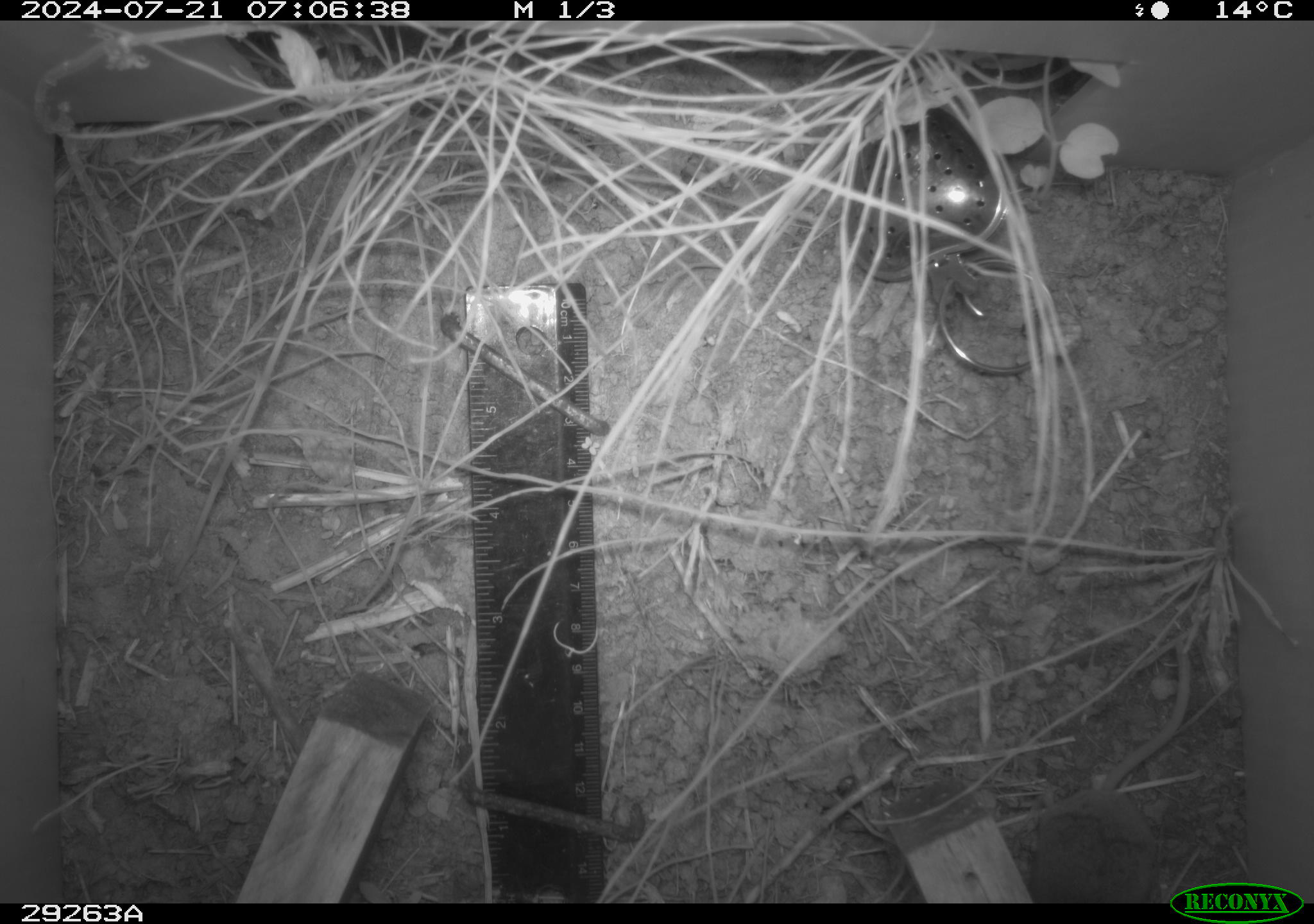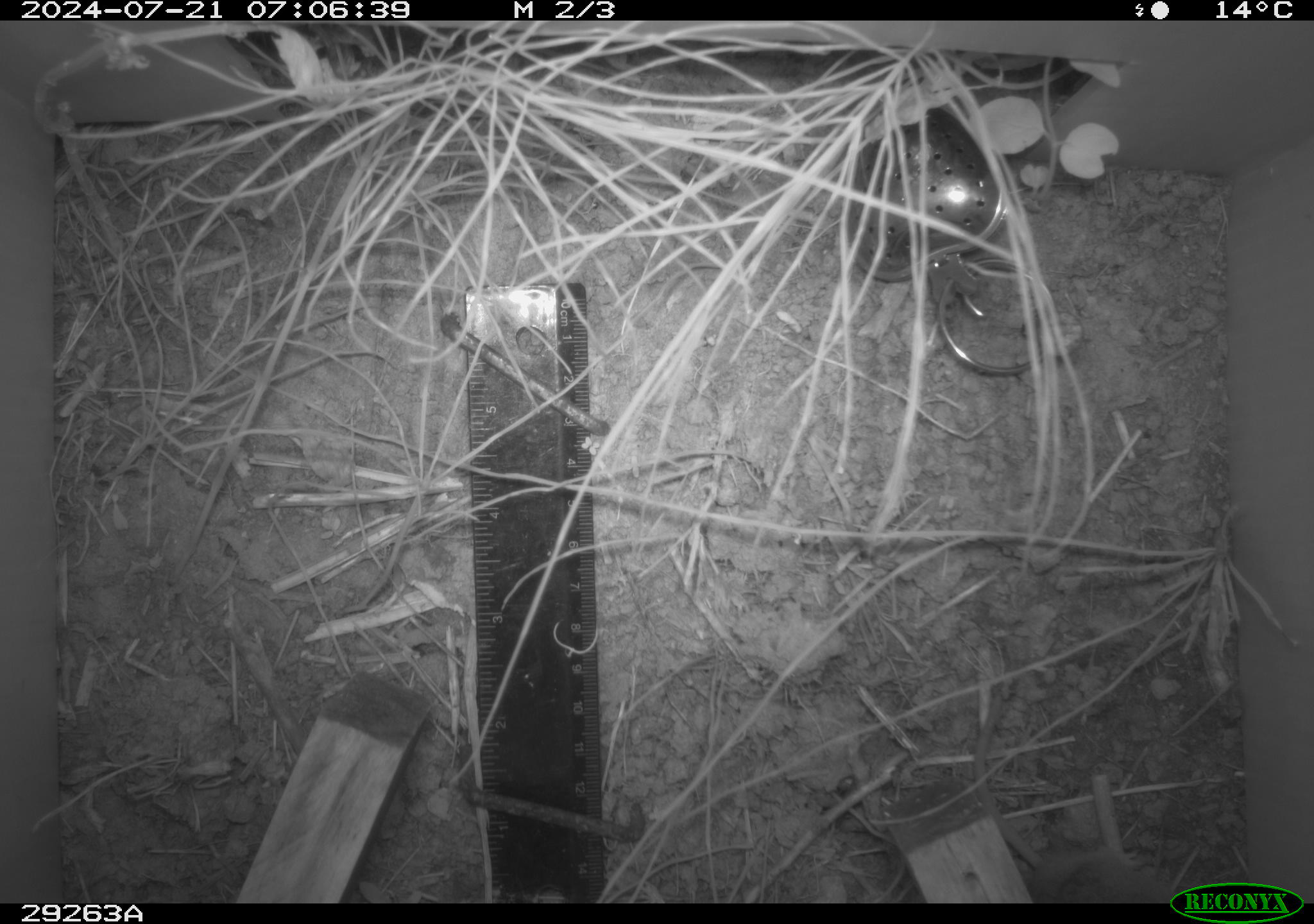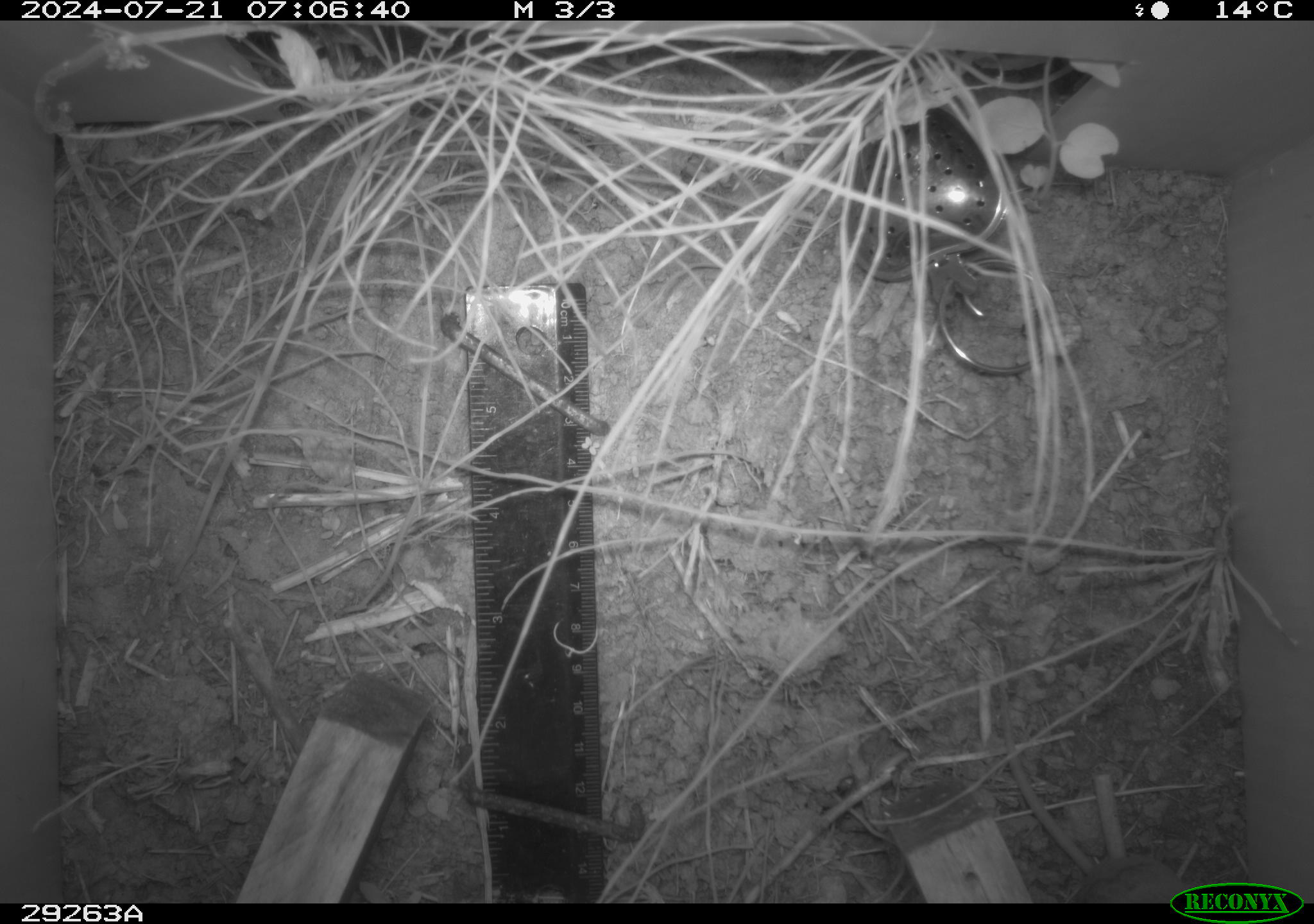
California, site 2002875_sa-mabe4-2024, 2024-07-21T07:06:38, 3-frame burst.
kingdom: Animalia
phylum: Chordata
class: Mammalia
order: Rodentia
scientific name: Rodentia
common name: rodent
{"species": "rodent (Rodentia)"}